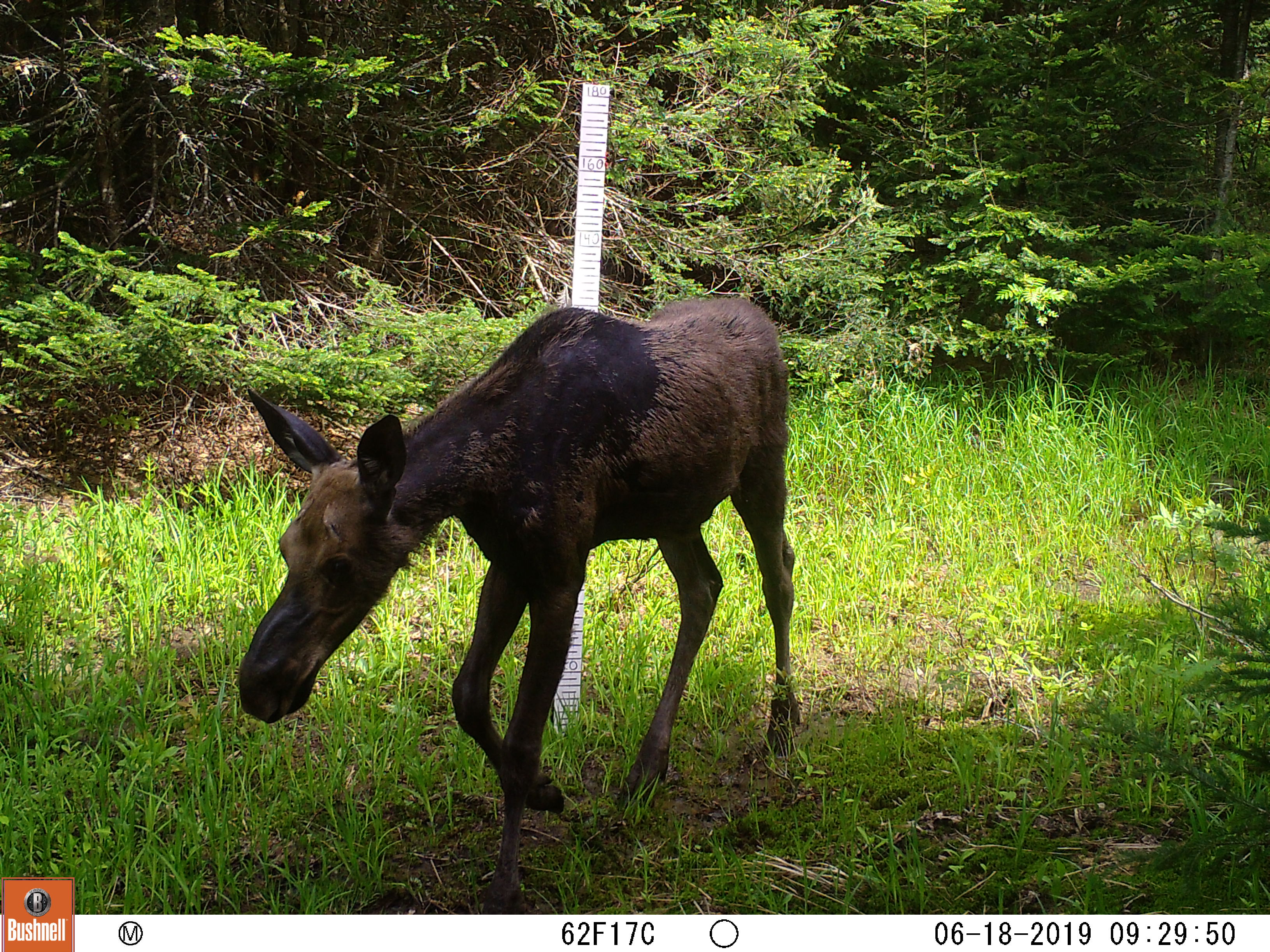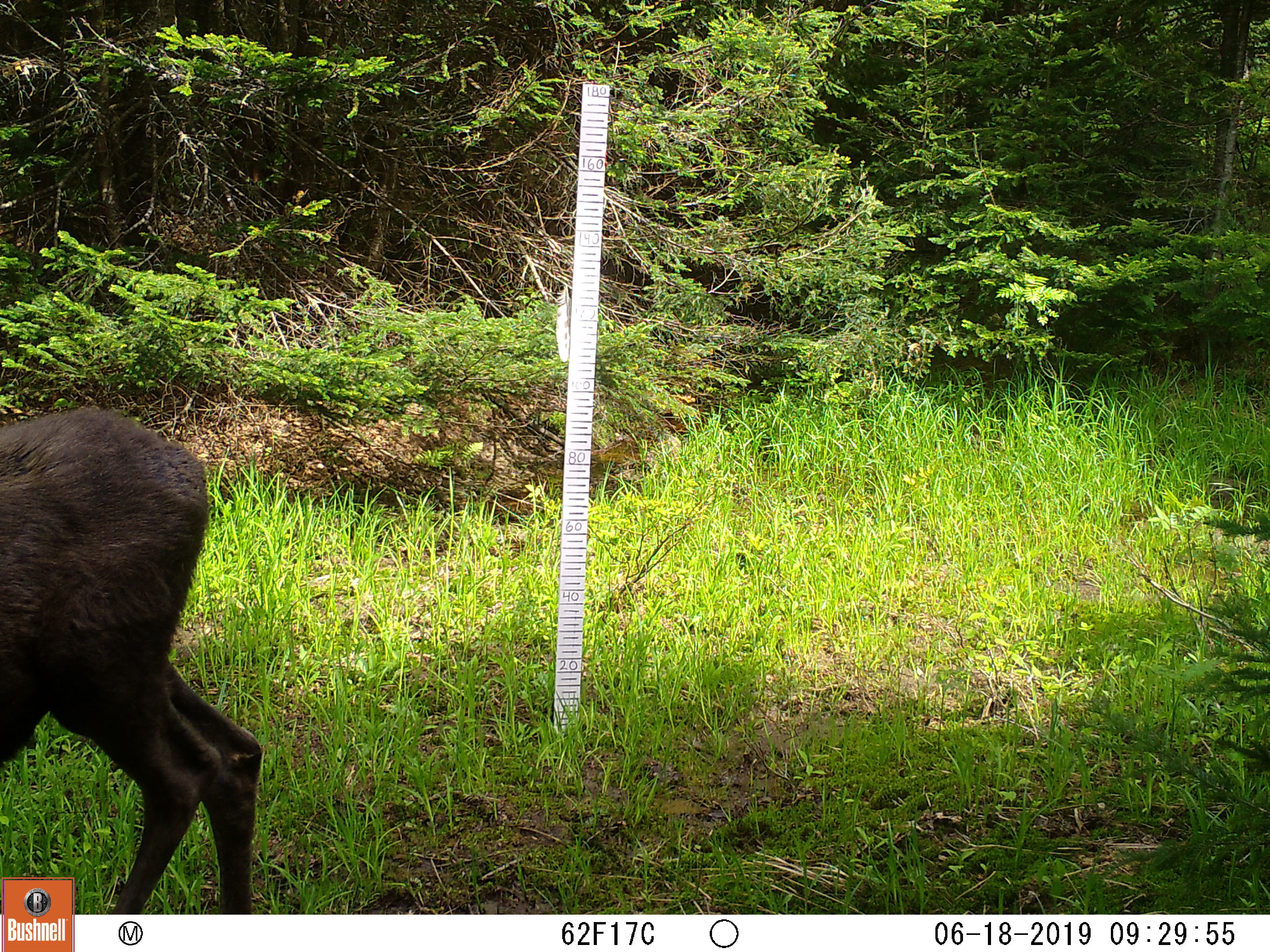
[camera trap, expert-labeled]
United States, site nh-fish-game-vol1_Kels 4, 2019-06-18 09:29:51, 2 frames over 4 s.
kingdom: Animalia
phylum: Chordata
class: Mammalia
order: Artiodactyla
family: Cervidae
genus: Alces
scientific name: Alces alces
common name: moose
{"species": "moose (Alces alces)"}